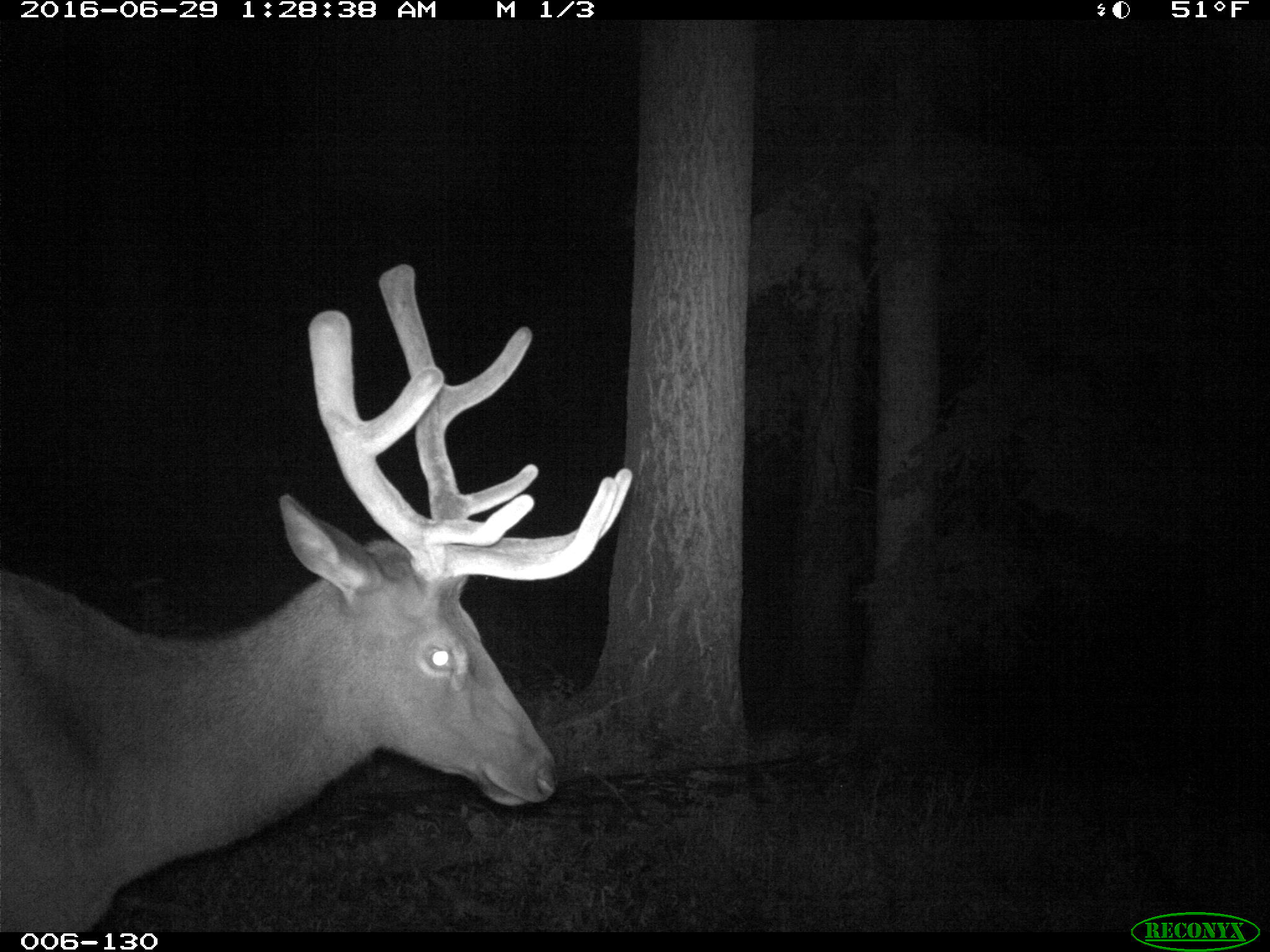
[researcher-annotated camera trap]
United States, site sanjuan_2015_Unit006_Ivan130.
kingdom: Animalia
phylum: Chordata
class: Mammalia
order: Artiodactyla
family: Cervidae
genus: Cervus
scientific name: Cervus elaphus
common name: red deer